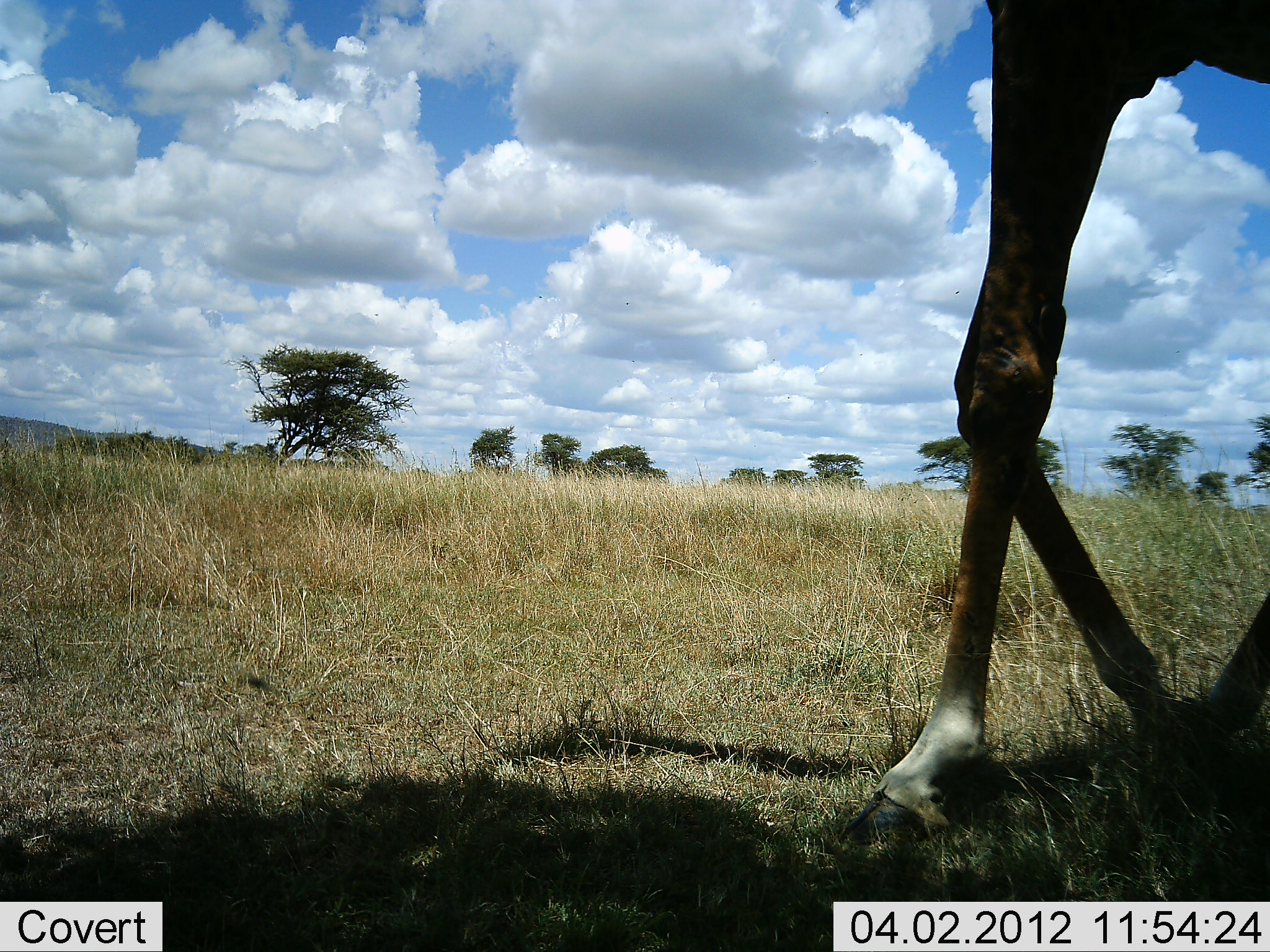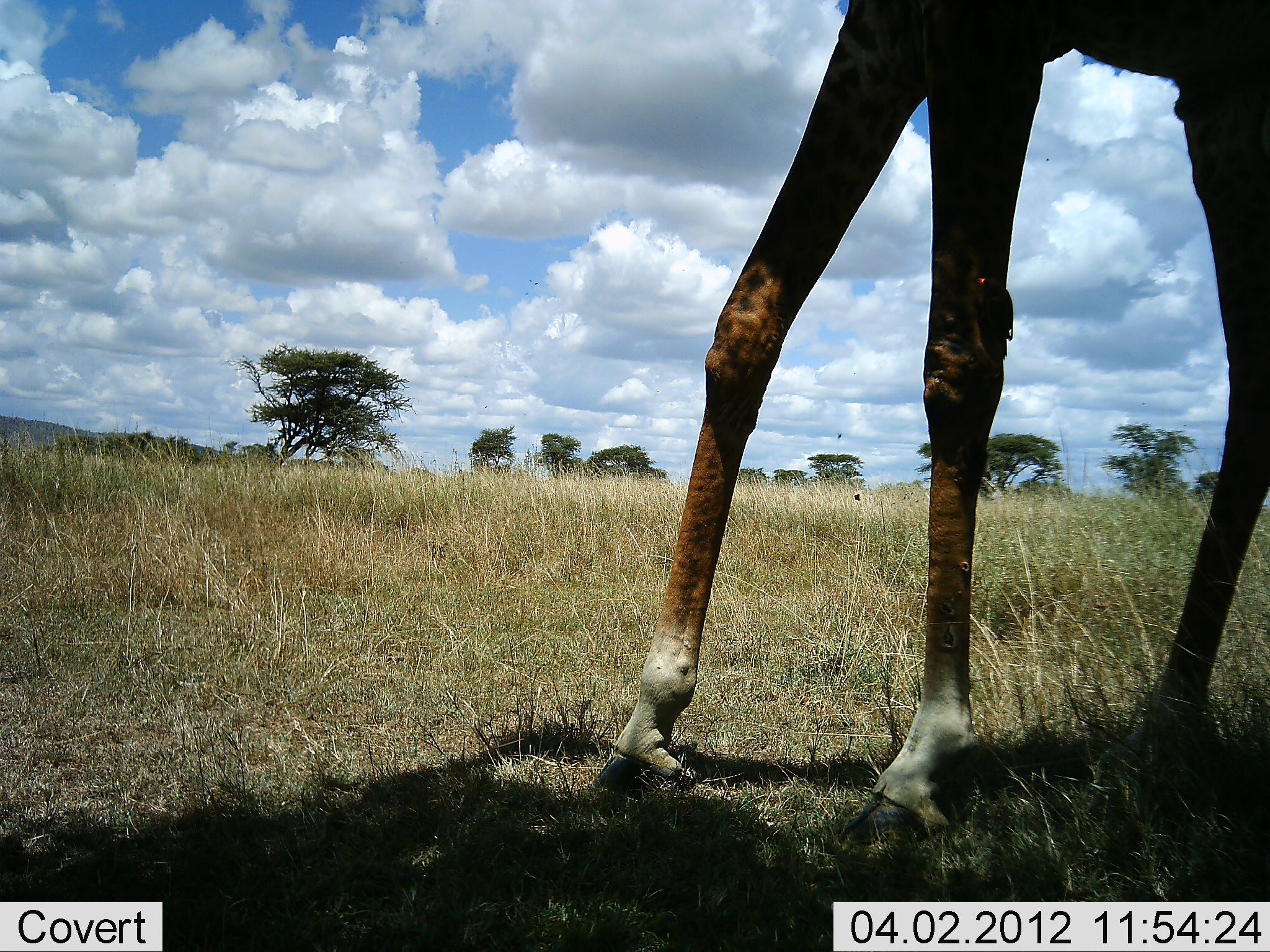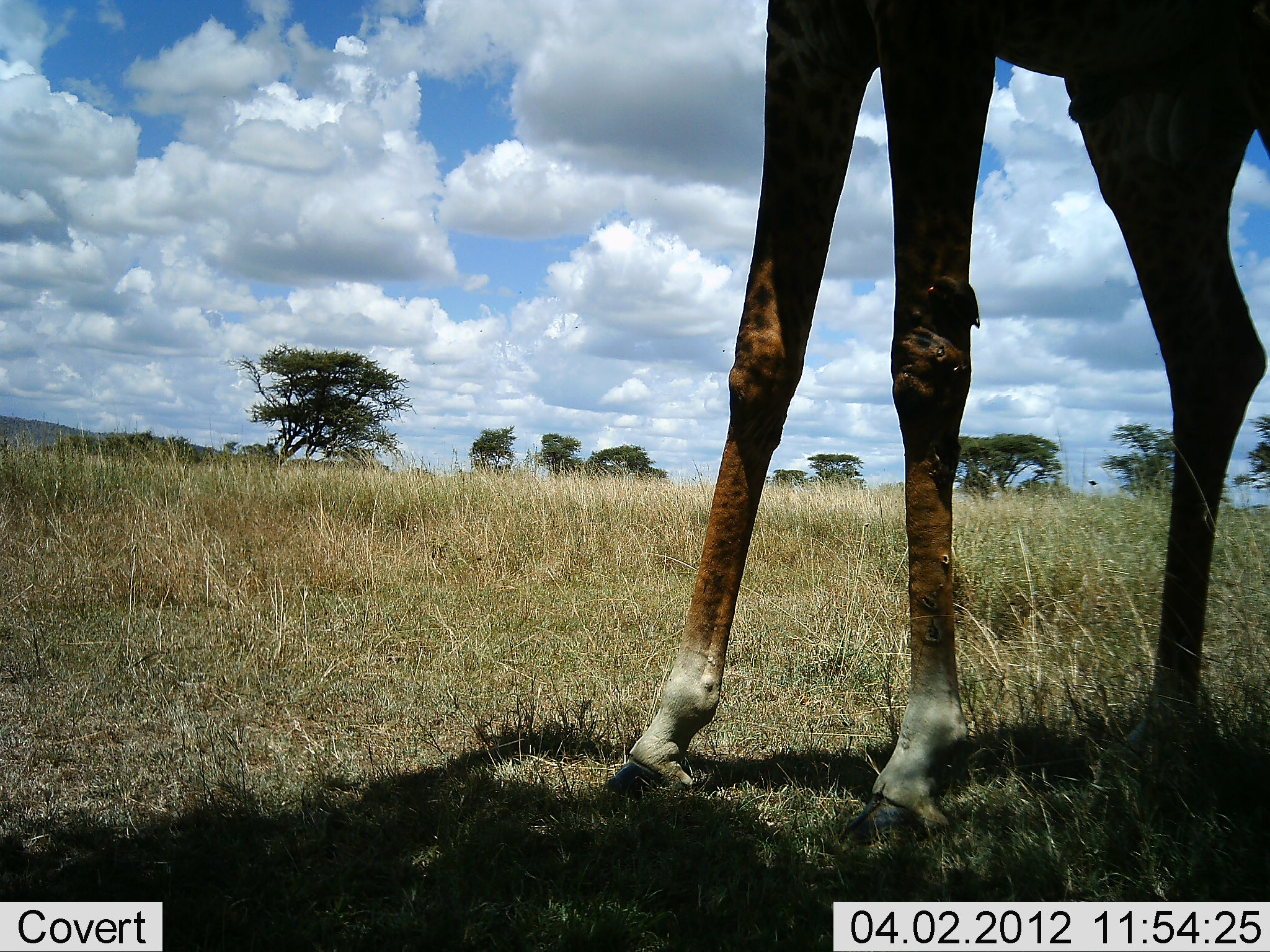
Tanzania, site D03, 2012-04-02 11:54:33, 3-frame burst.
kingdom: Animalia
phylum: Chordata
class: Mammalia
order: Artiodactyla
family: Giraffidae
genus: Giraffa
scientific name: Giraffa camelopardalis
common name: giraffe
Giraffe (Giraffa camelopardalis), count 1. Behavior (volunteer vote fractions): standing 39%, resting 0%, moving 65%, interacting 0%. Young present (vote fraction): 0%. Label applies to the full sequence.